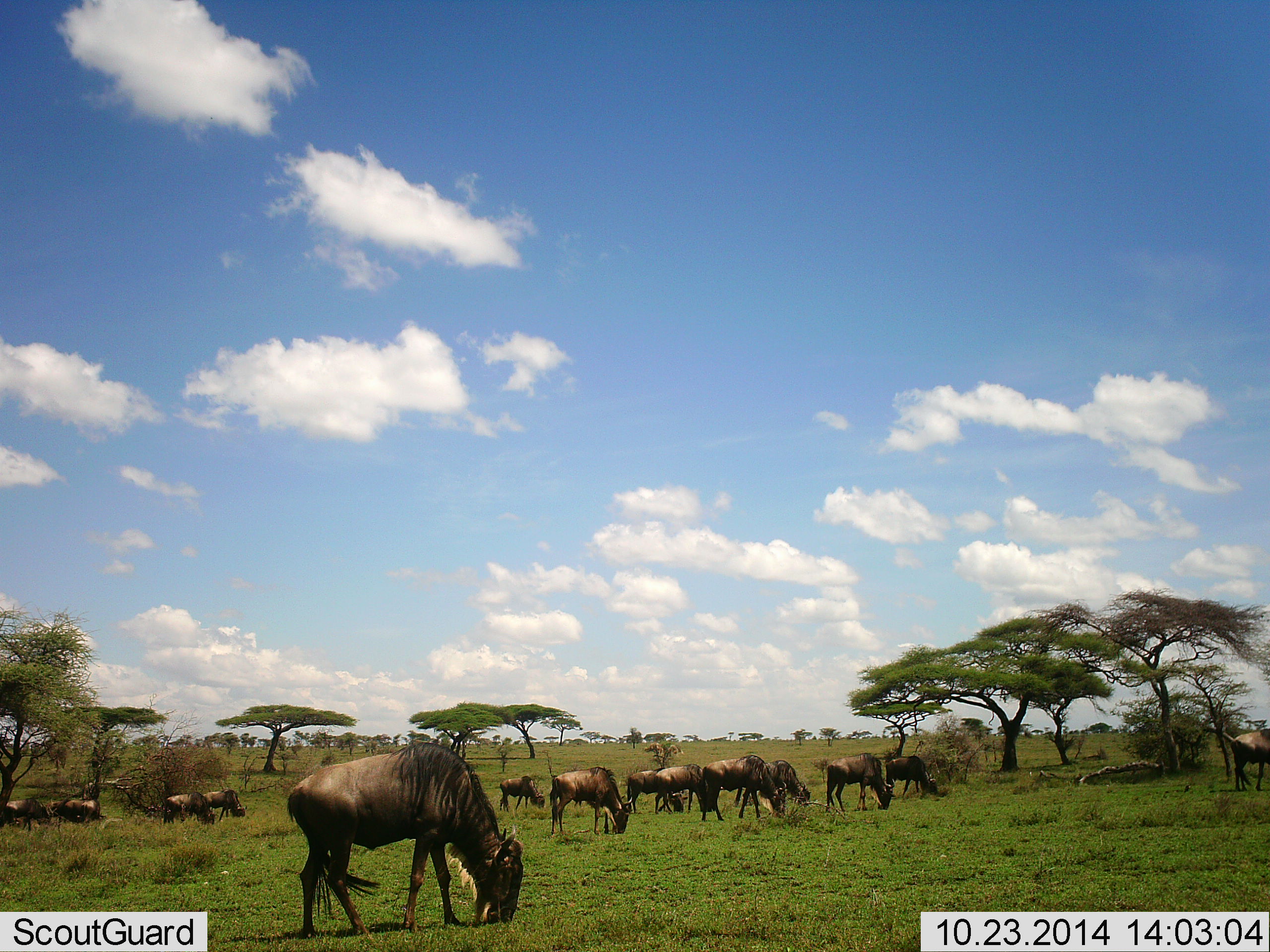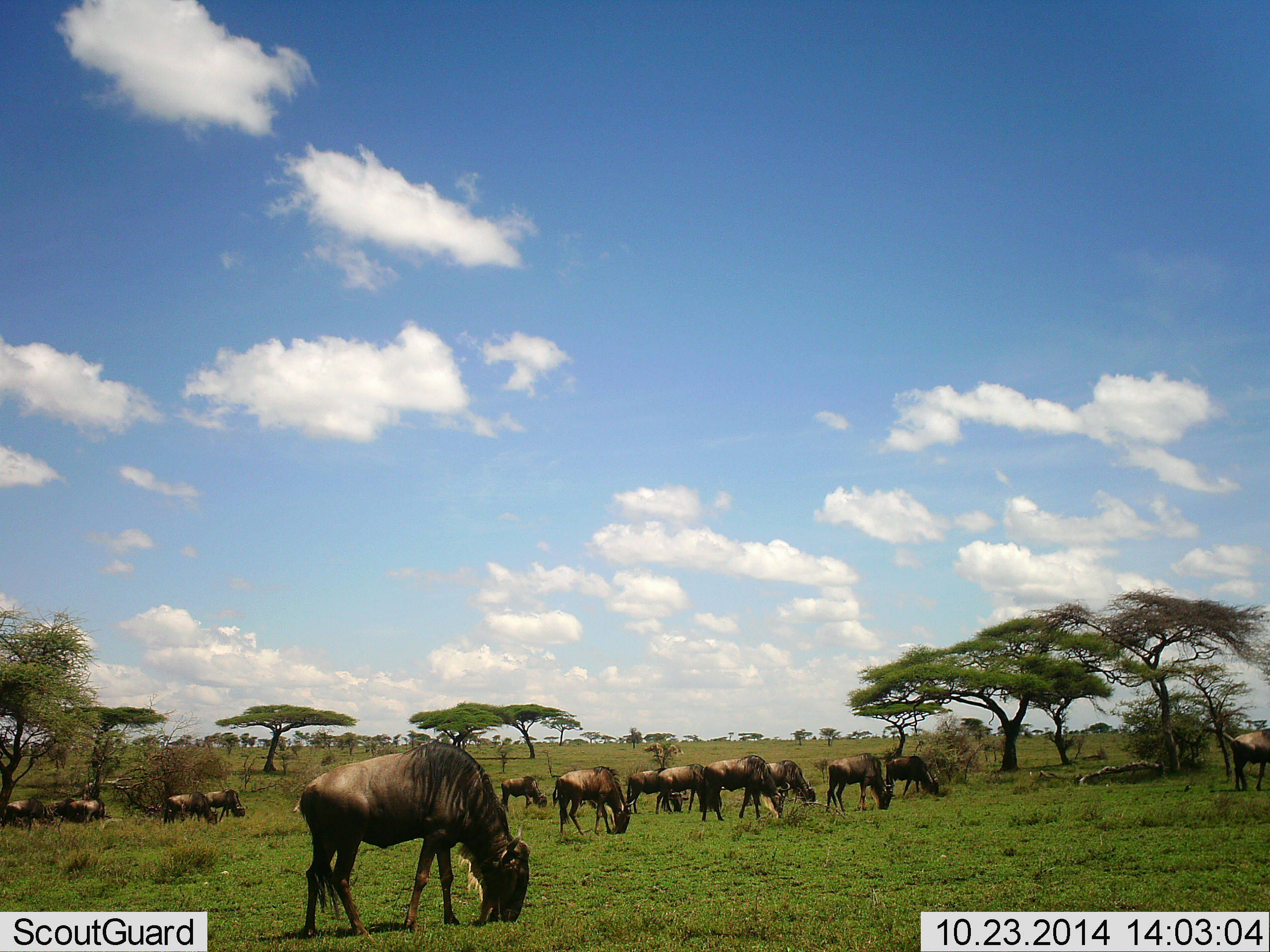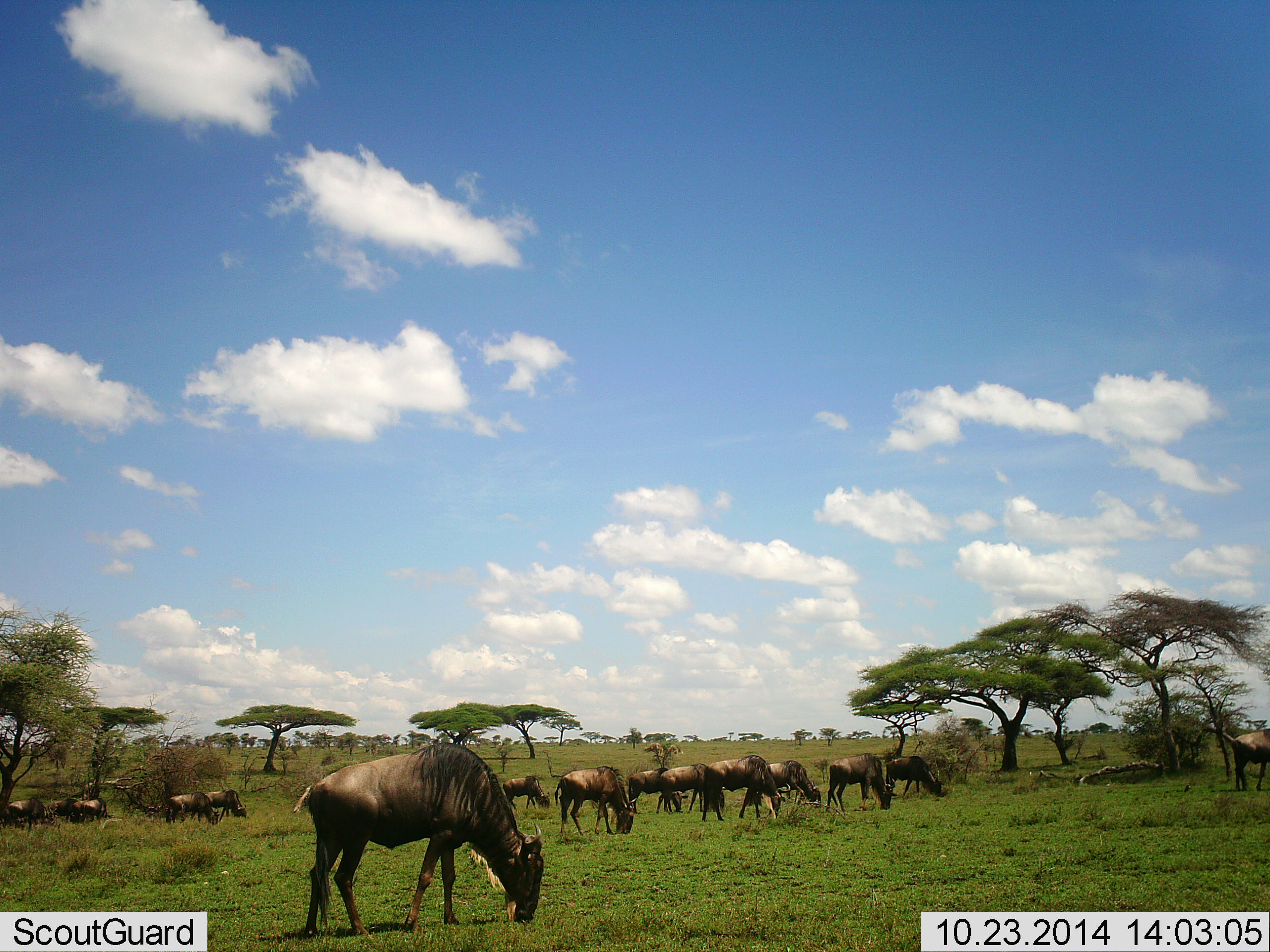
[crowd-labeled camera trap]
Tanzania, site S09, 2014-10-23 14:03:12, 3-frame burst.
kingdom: Animalia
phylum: Chordata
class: Mammalia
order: Artiodactyla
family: Bovidae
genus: Connochaetes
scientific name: Connochaetes taurinus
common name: blue wildebeest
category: wildebeest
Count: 11-50.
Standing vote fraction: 10%.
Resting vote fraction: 0%.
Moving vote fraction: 0%.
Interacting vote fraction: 0%.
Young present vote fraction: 0%.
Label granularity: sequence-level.